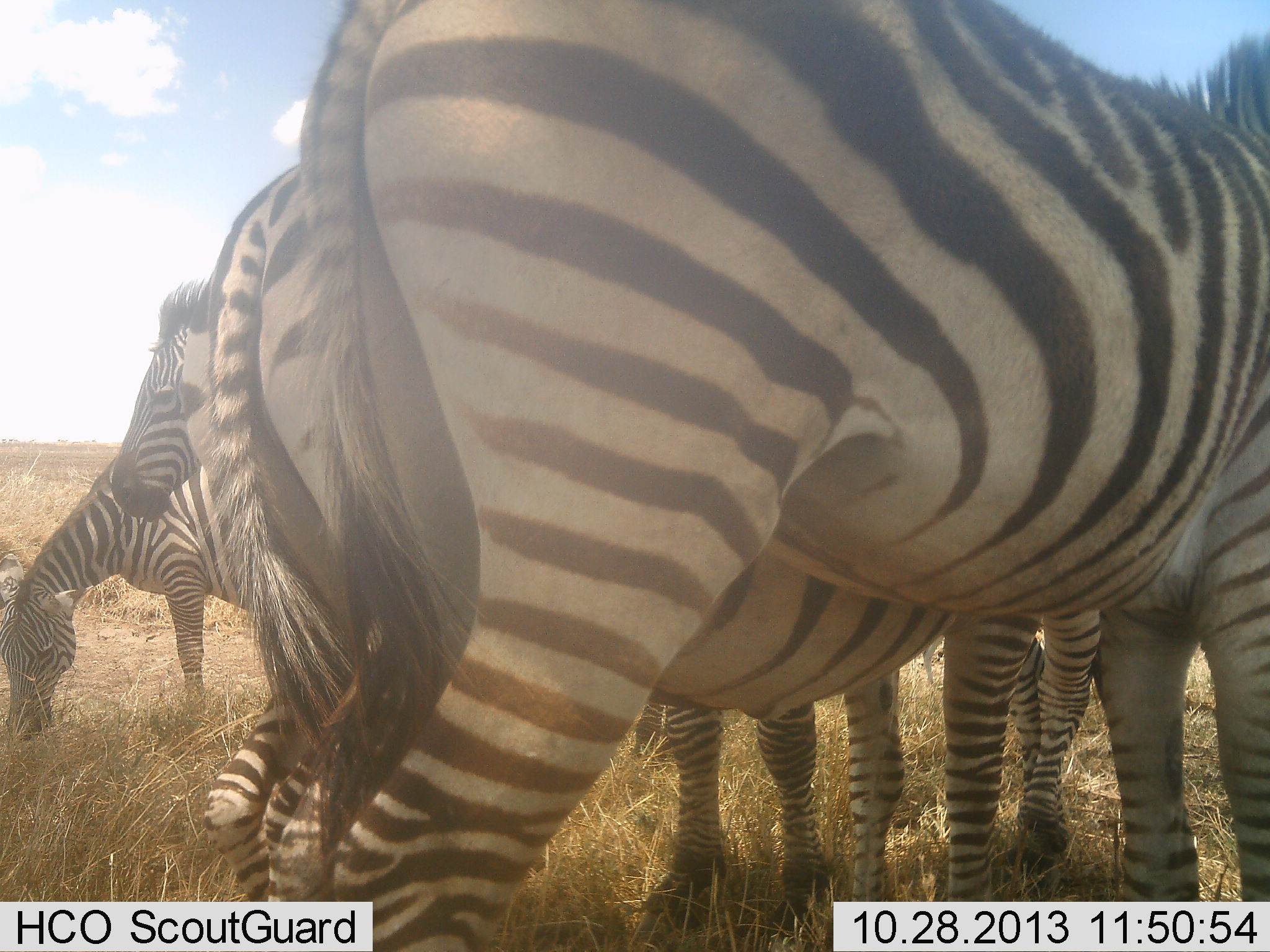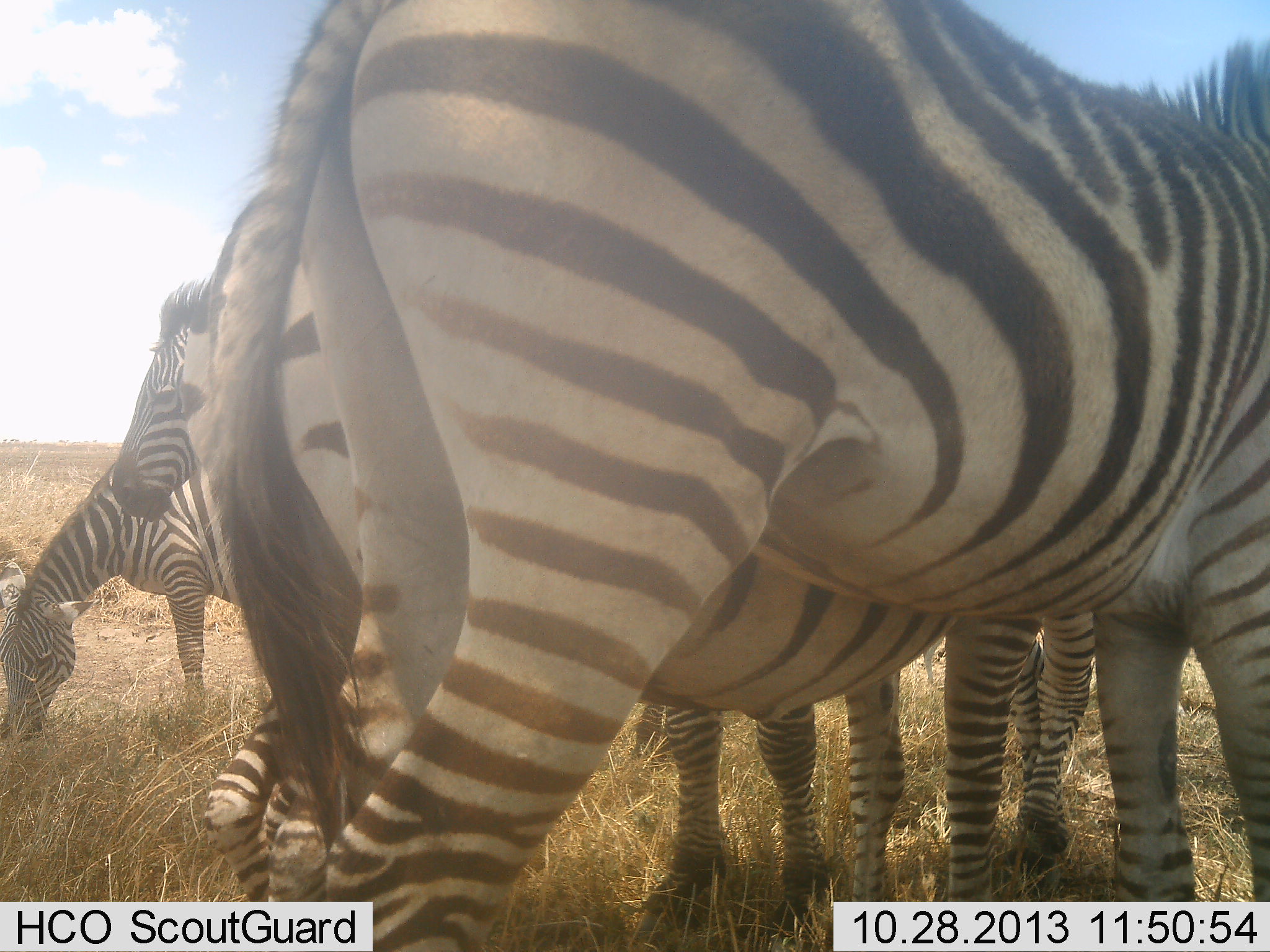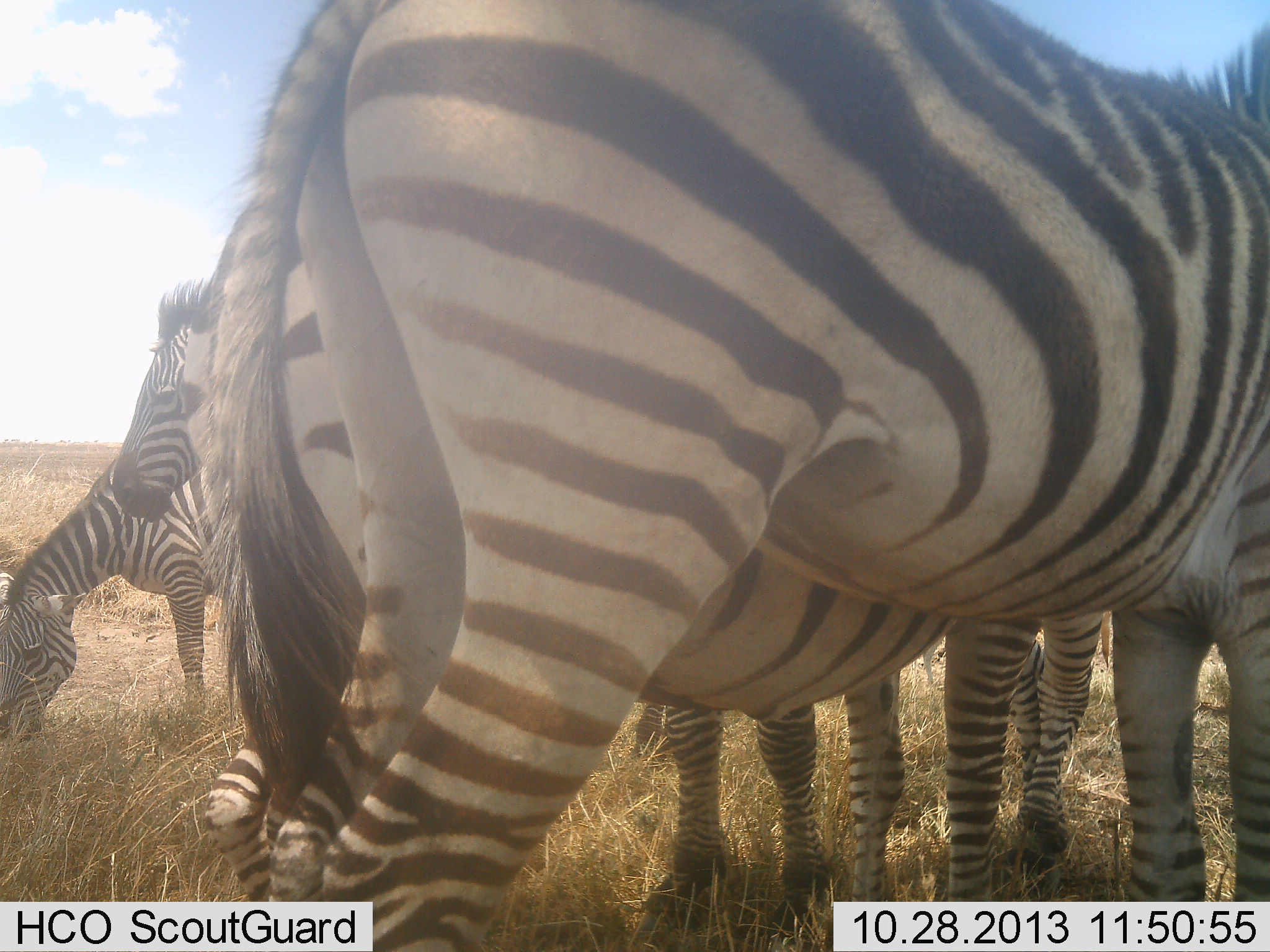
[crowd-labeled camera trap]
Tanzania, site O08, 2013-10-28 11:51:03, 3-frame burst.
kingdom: Animalia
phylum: Chordata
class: Mammalia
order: Perissodactyla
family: Equidae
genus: Equus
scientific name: Equus quagga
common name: plains zebra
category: zebra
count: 4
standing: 80%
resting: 10%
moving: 0%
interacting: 20%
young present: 0%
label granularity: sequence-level